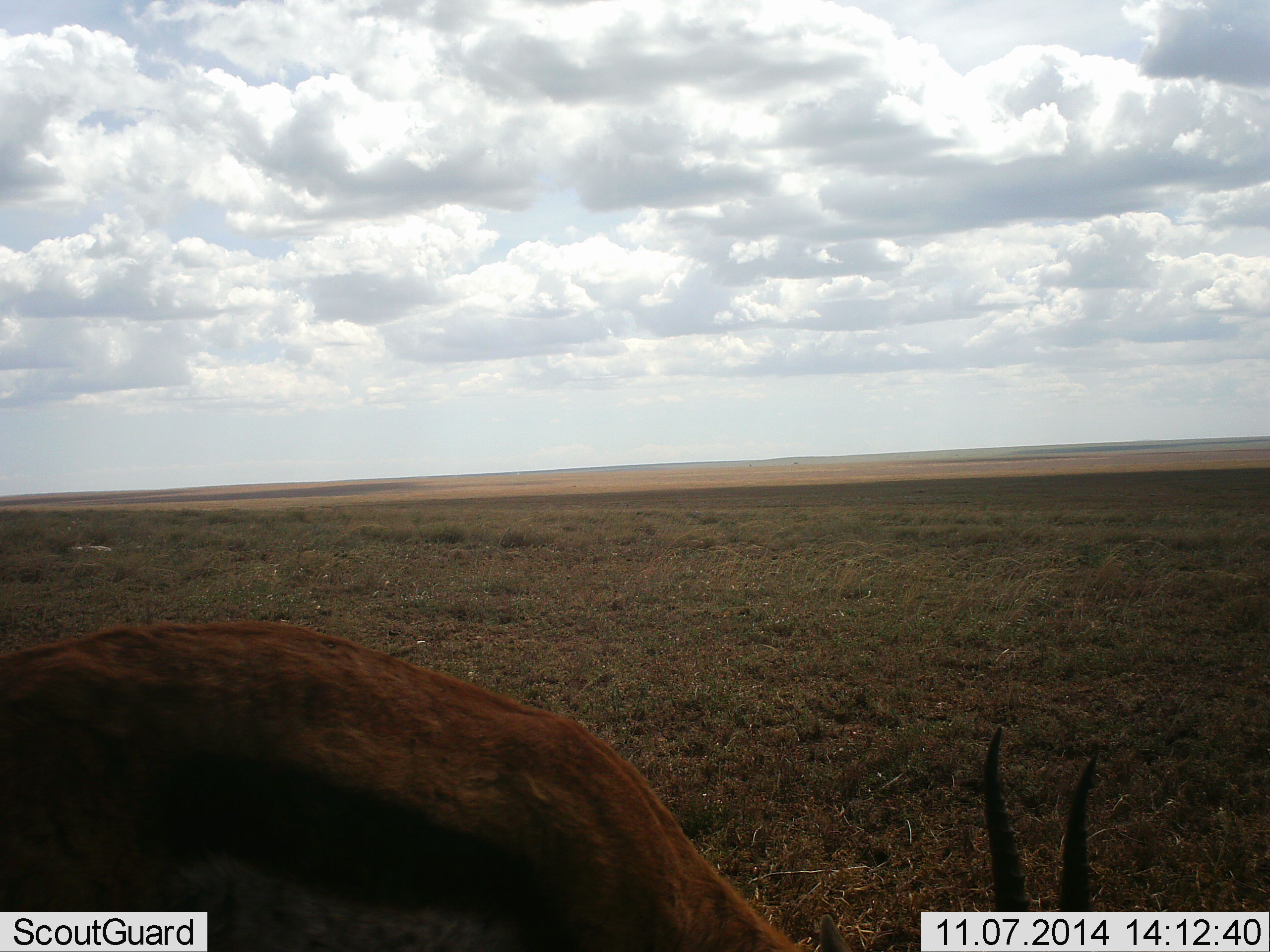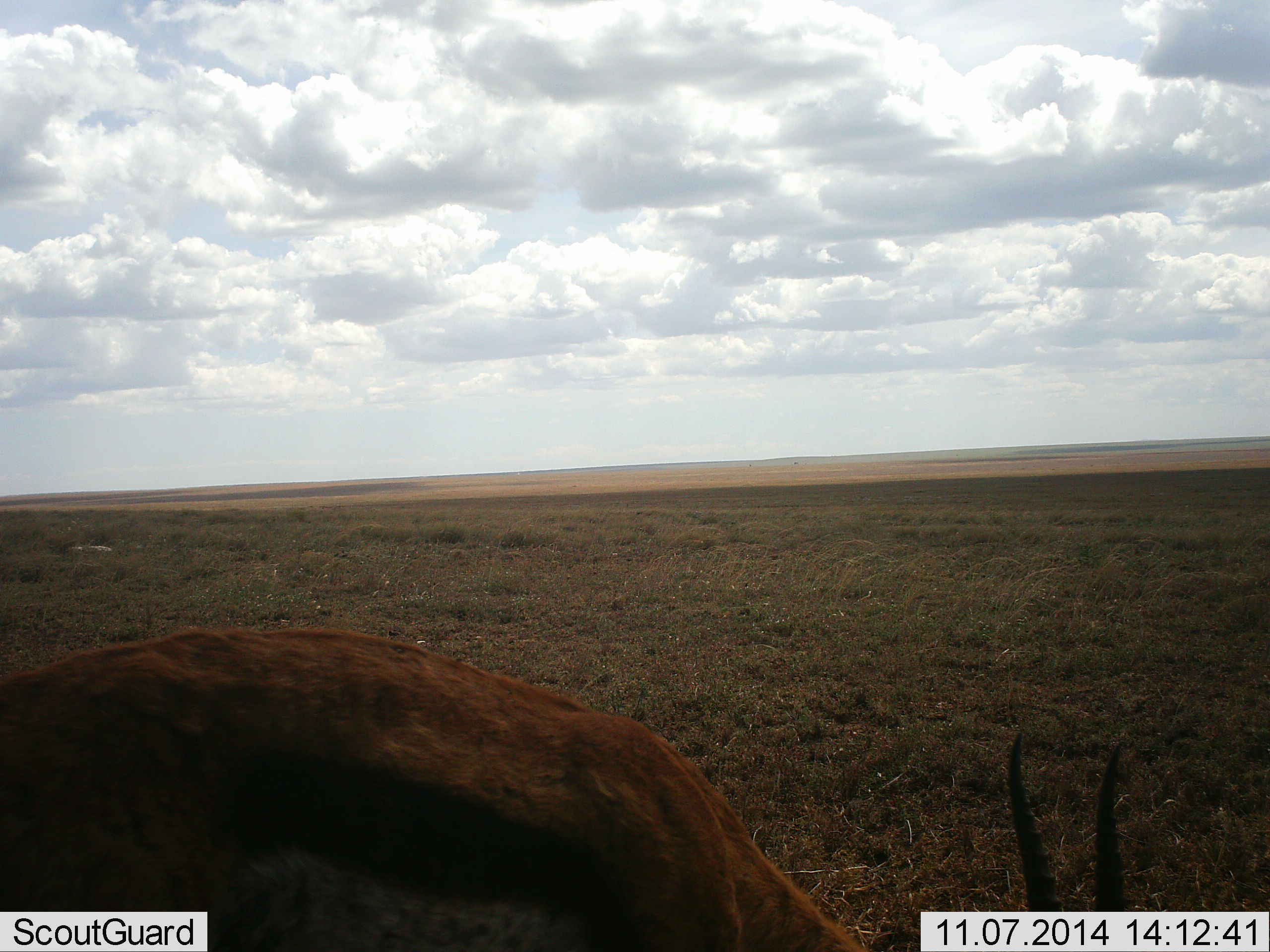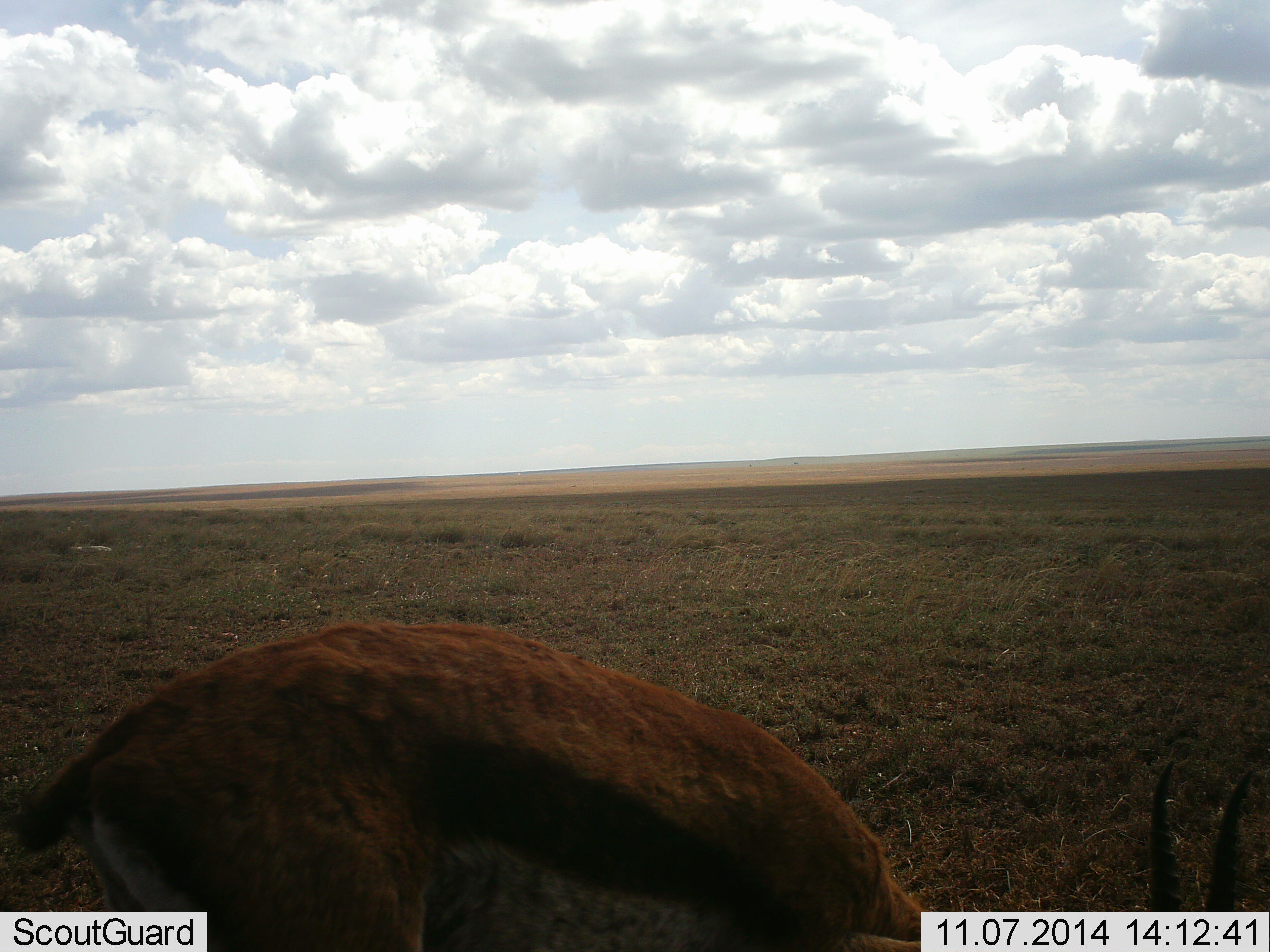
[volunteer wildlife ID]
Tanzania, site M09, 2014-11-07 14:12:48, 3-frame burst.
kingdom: Animalia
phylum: Chordata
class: Mammalia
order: Artiodactyla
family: Bovidae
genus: Eudorcas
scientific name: Eudorcas thomsonii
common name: thomson's gazelle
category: gazellethomsons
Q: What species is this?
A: Gazellethomsons (thomson's gazelle) (Eudorcas thomsonii).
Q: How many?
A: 1.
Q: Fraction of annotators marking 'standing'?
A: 0%.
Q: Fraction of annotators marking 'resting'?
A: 0%.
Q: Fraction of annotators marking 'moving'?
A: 10%.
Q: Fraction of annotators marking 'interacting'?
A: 0%.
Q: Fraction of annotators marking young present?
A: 0%.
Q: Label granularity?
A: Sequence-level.